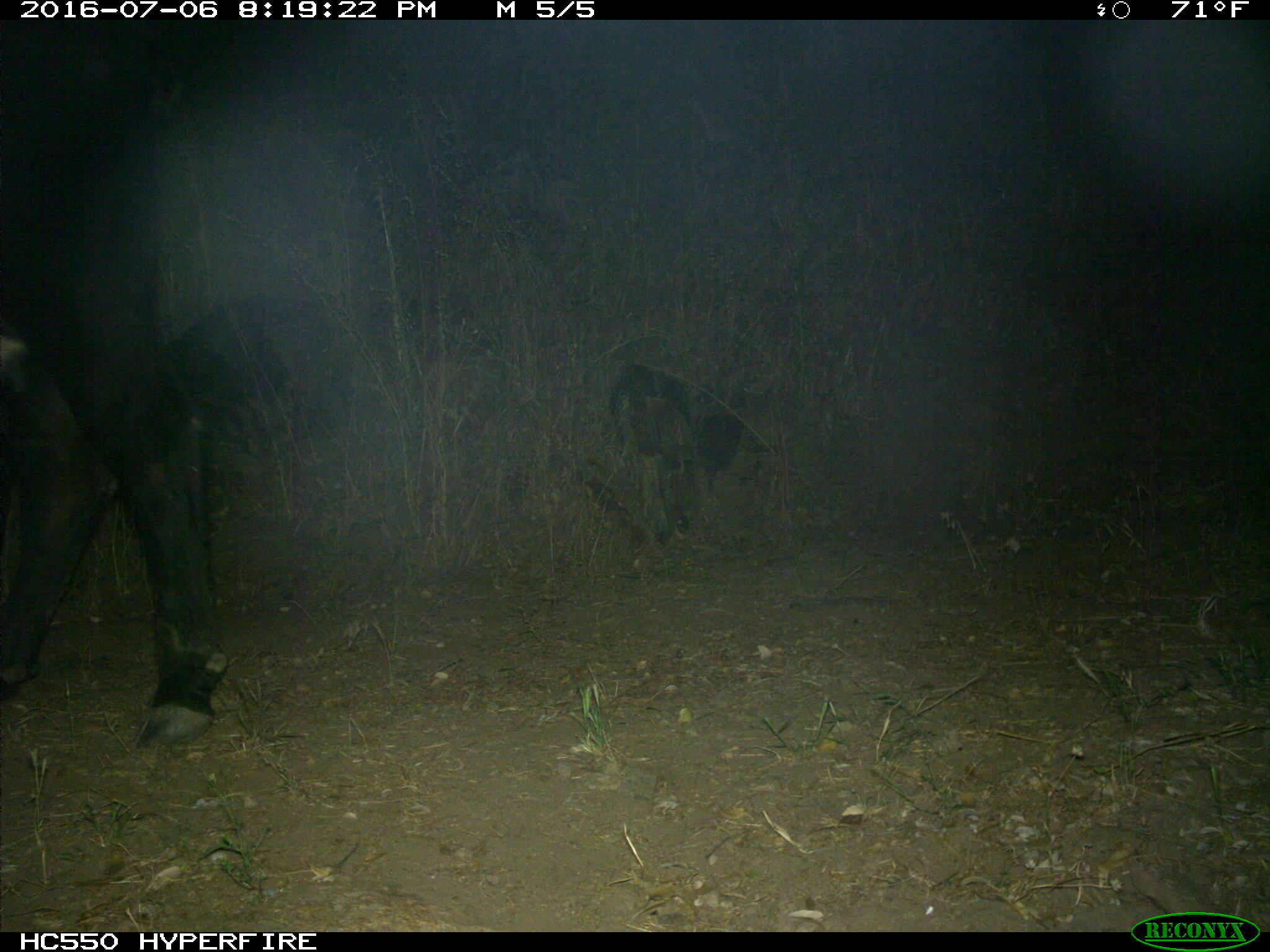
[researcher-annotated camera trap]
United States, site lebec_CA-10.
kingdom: Animalia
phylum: Chordata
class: Mammalia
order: Artiodactyla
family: Bovidae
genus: Bos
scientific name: Bos taurus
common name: domestic cow